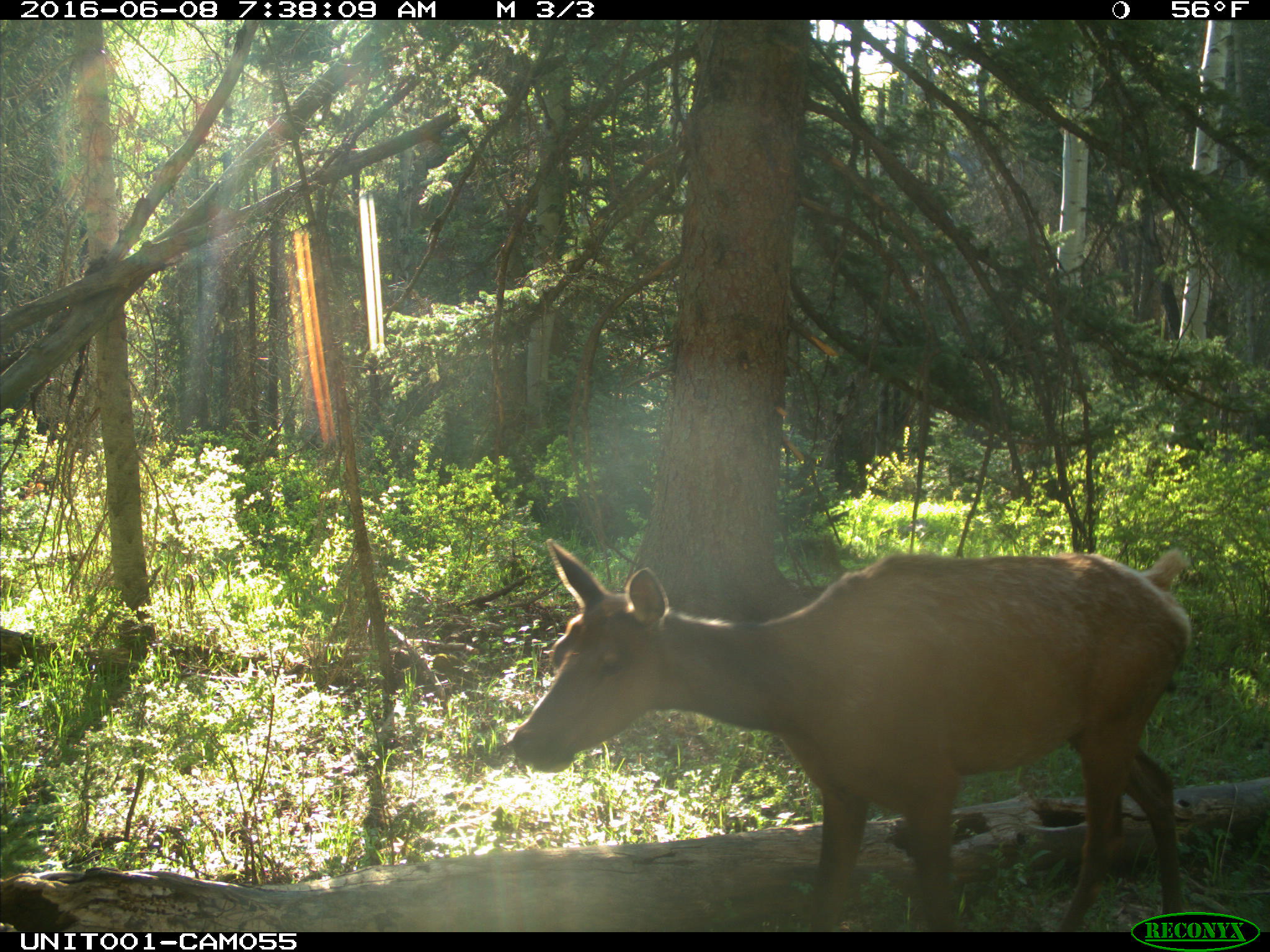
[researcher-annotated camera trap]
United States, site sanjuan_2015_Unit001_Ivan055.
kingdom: Animalia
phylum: Chordata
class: Mammalia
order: Artiodactyla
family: Cervidae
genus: Cervus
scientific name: Cervus elaphus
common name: red deer